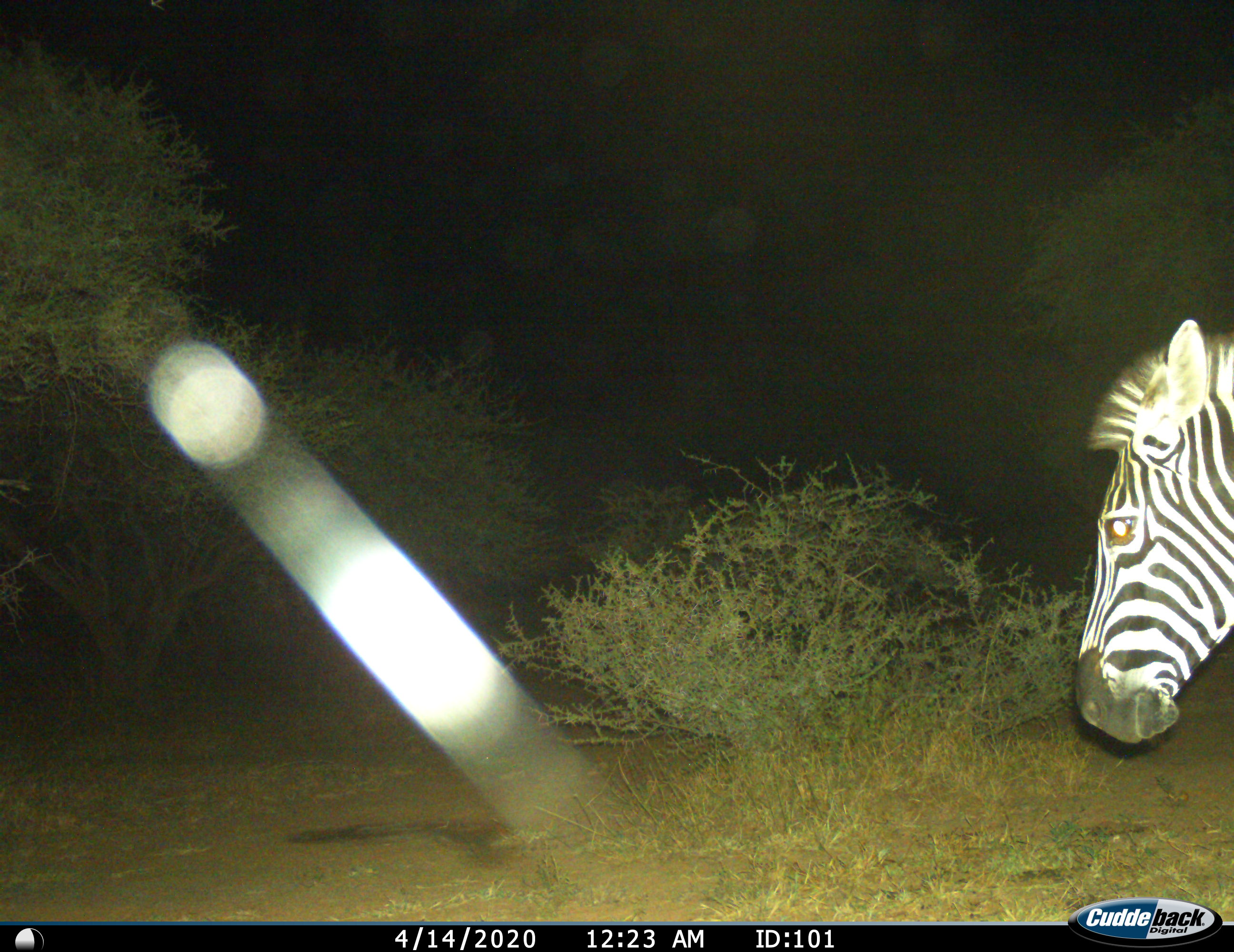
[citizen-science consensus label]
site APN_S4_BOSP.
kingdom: Animalia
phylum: Chordata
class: Mammalia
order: Perissodactyla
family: Equidae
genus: Equus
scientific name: Equus quagga burchellii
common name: burchell's zebra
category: zebraburchells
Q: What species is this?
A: Zebraburchells (burchell's zebra) (Equus quagga burchellii).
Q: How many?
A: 1.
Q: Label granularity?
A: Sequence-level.